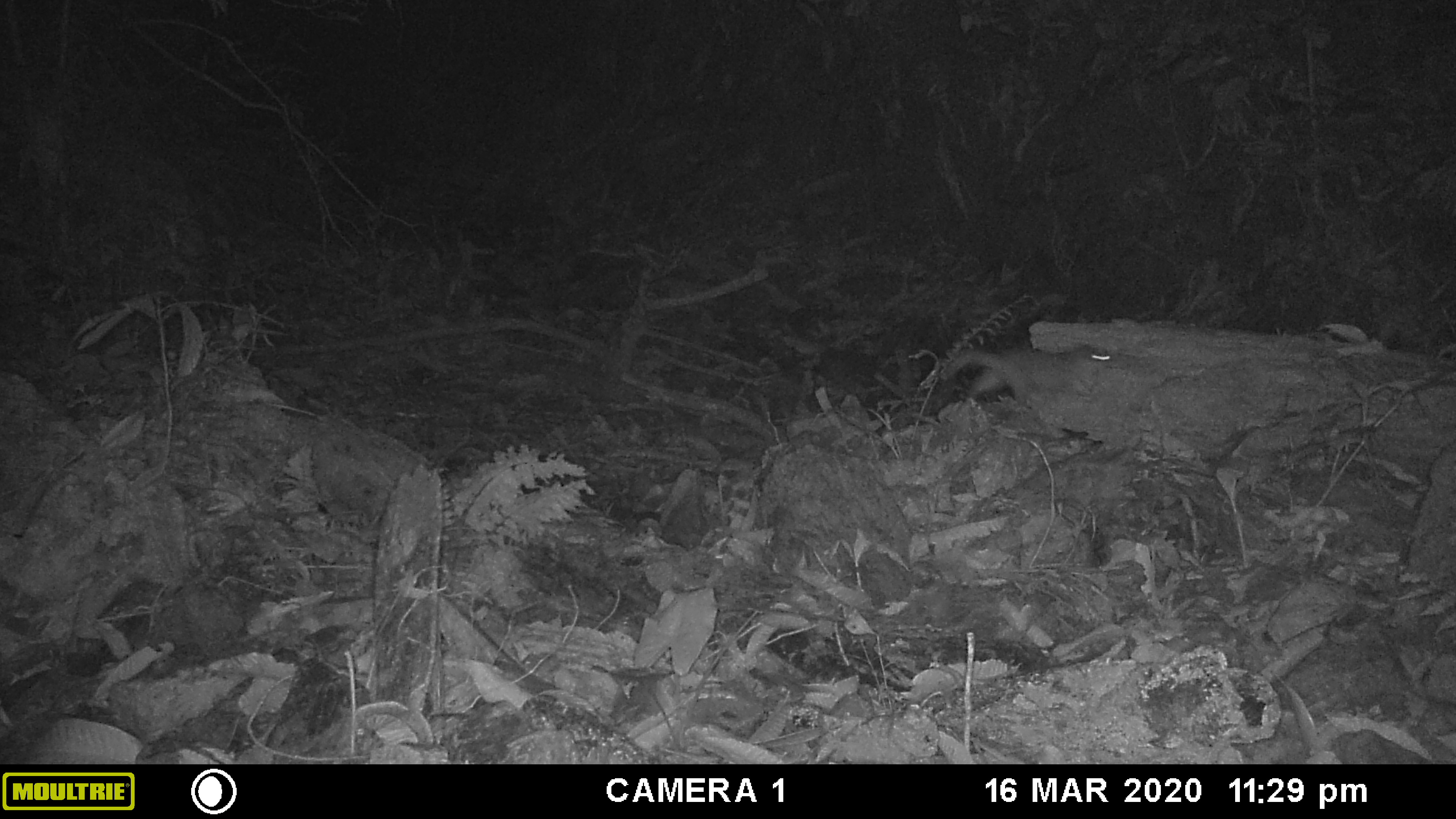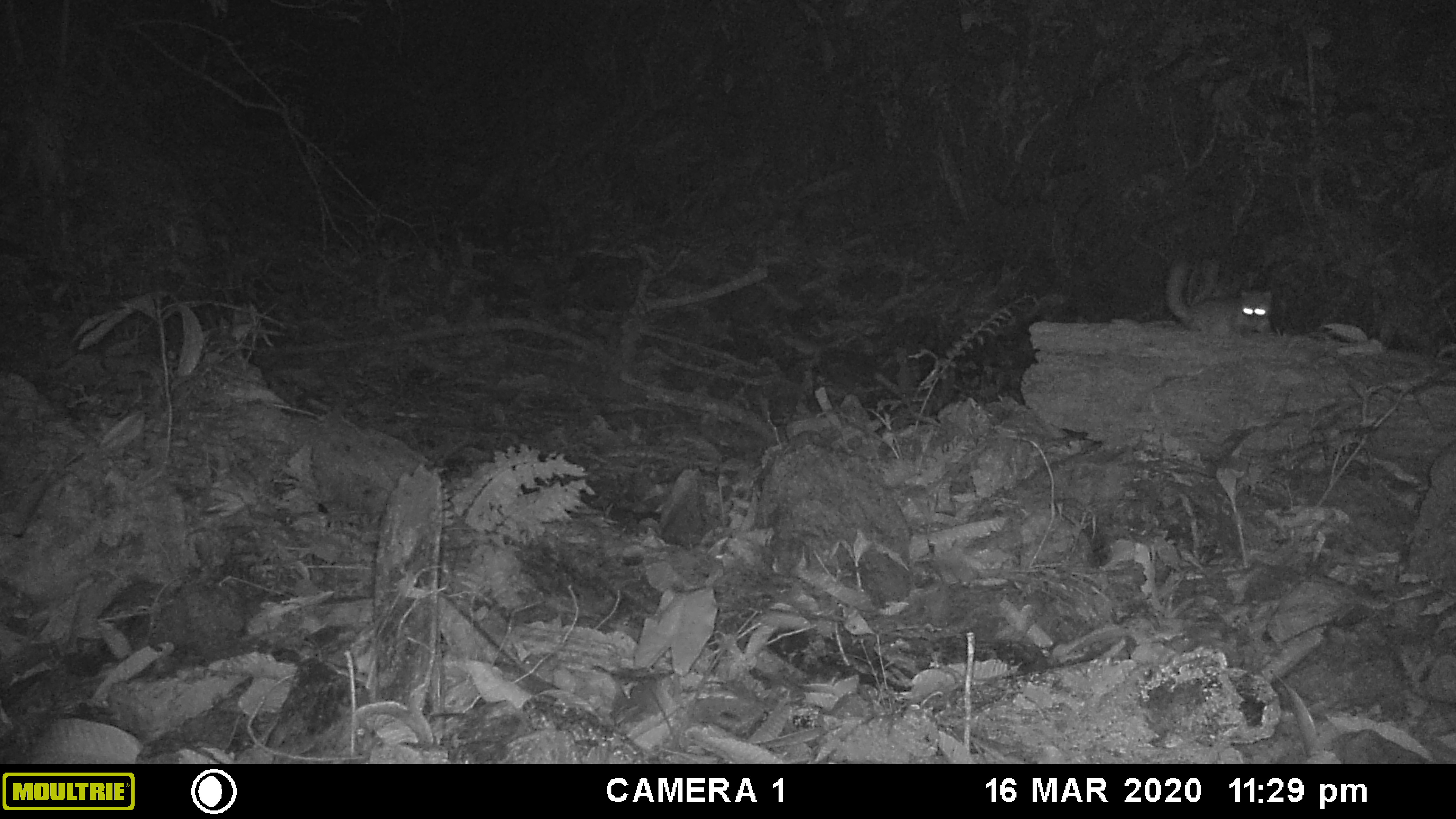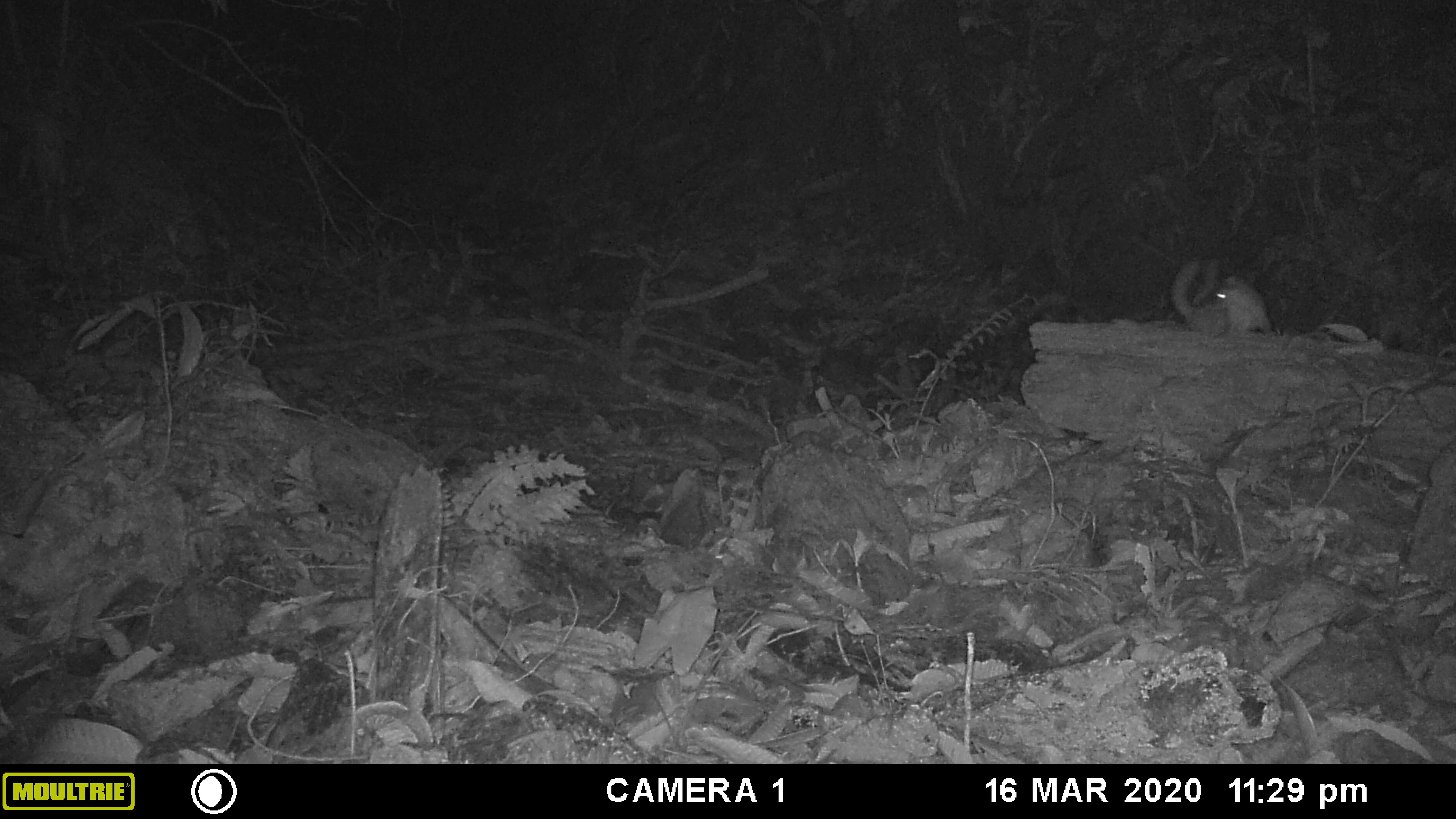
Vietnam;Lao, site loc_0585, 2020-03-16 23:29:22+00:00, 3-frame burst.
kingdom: Animalia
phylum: Chordata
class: Mammalia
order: Carnivora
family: Mustelidae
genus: Melogale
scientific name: Melogale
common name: ferret badger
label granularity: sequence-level